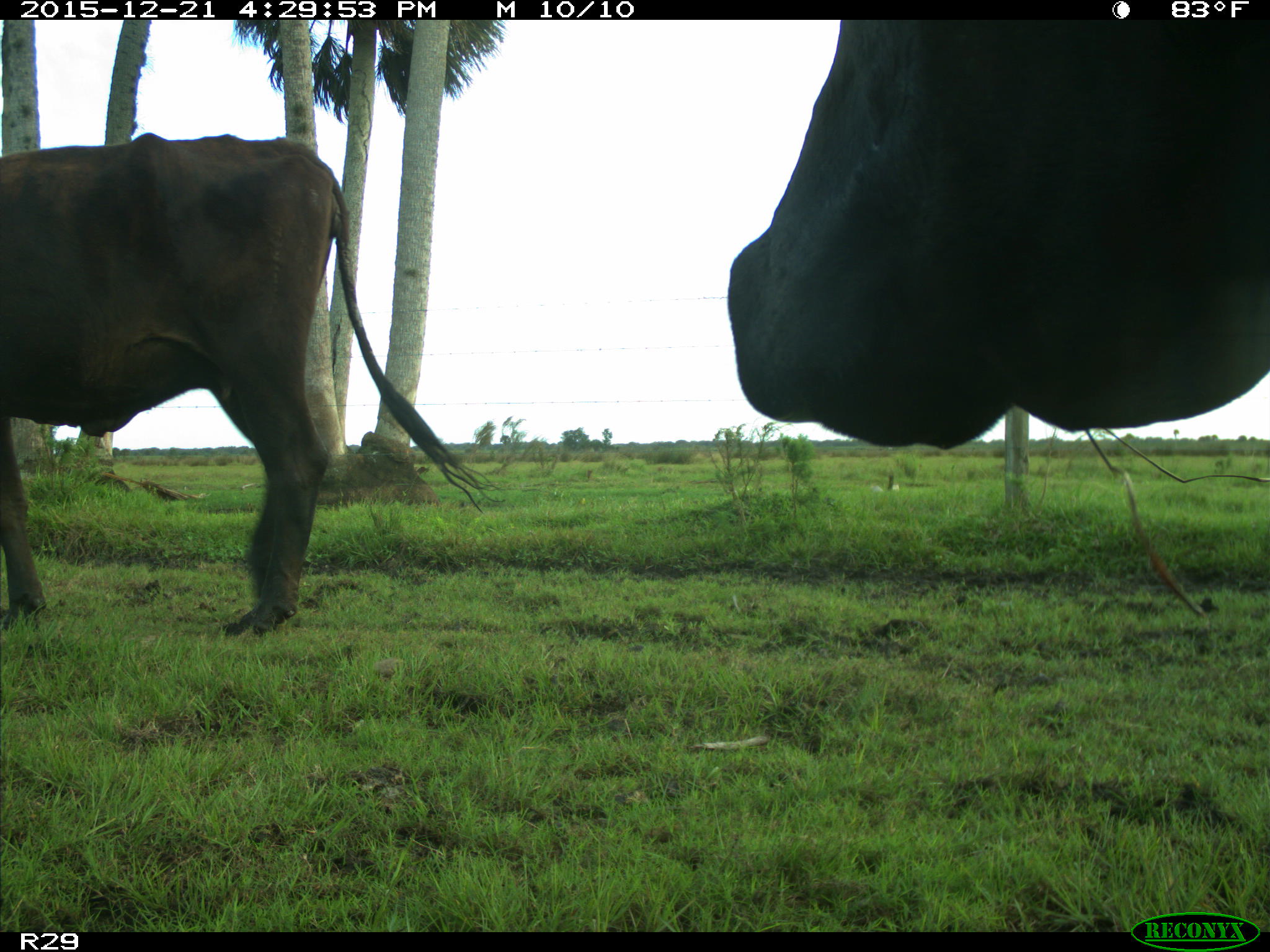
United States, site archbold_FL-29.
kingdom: Animalia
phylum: Chordata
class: Mammalia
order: Artiodactyla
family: Bovidae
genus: Bos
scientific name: Bos taurus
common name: domestic cow